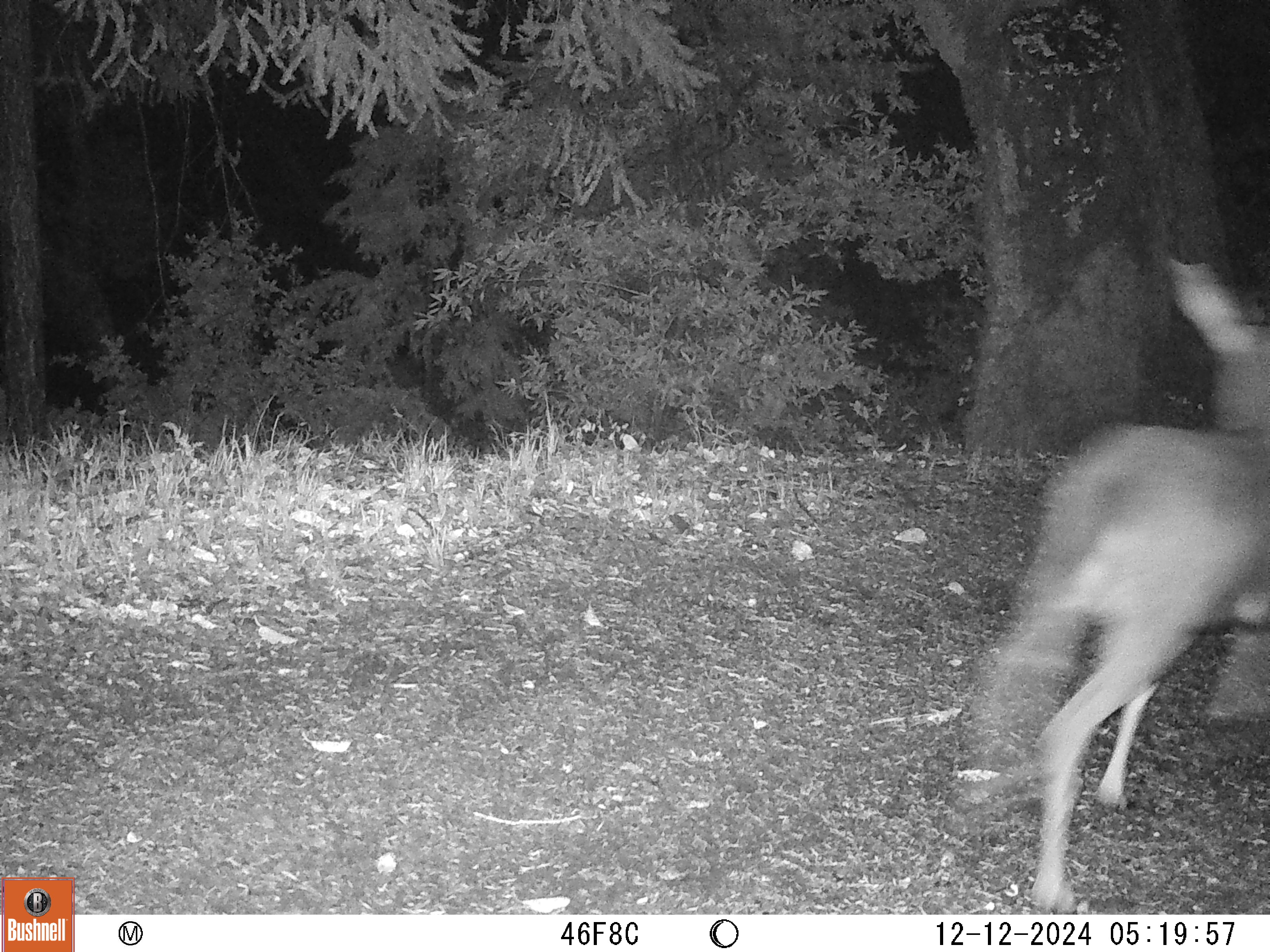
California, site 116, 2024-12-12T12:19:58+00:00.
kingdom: Animalia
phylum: Chordata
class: Mammalia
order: Artiodactyla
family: Cervidae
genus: Odocoileus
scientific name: Odocoileus hemionus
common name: mule deer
Mule deer (Odocoileus hemionus).